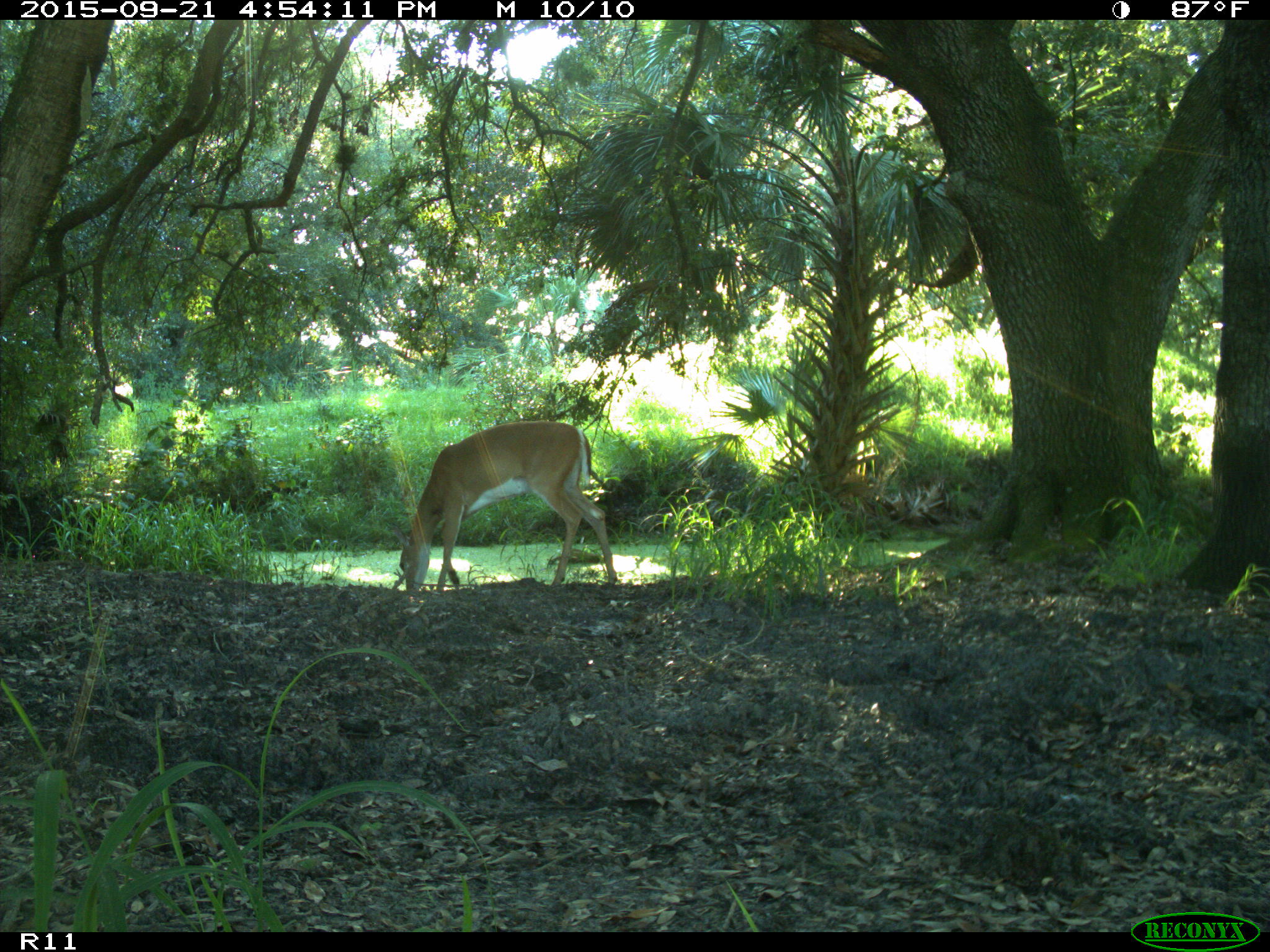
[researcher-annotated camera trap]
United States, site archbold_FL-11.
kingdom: Animalia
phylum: Chordata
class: Mammalia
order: Artiodactyla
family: Cervidae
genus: Odocoileus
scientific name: Odocoileus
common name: deer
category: unidentified deer